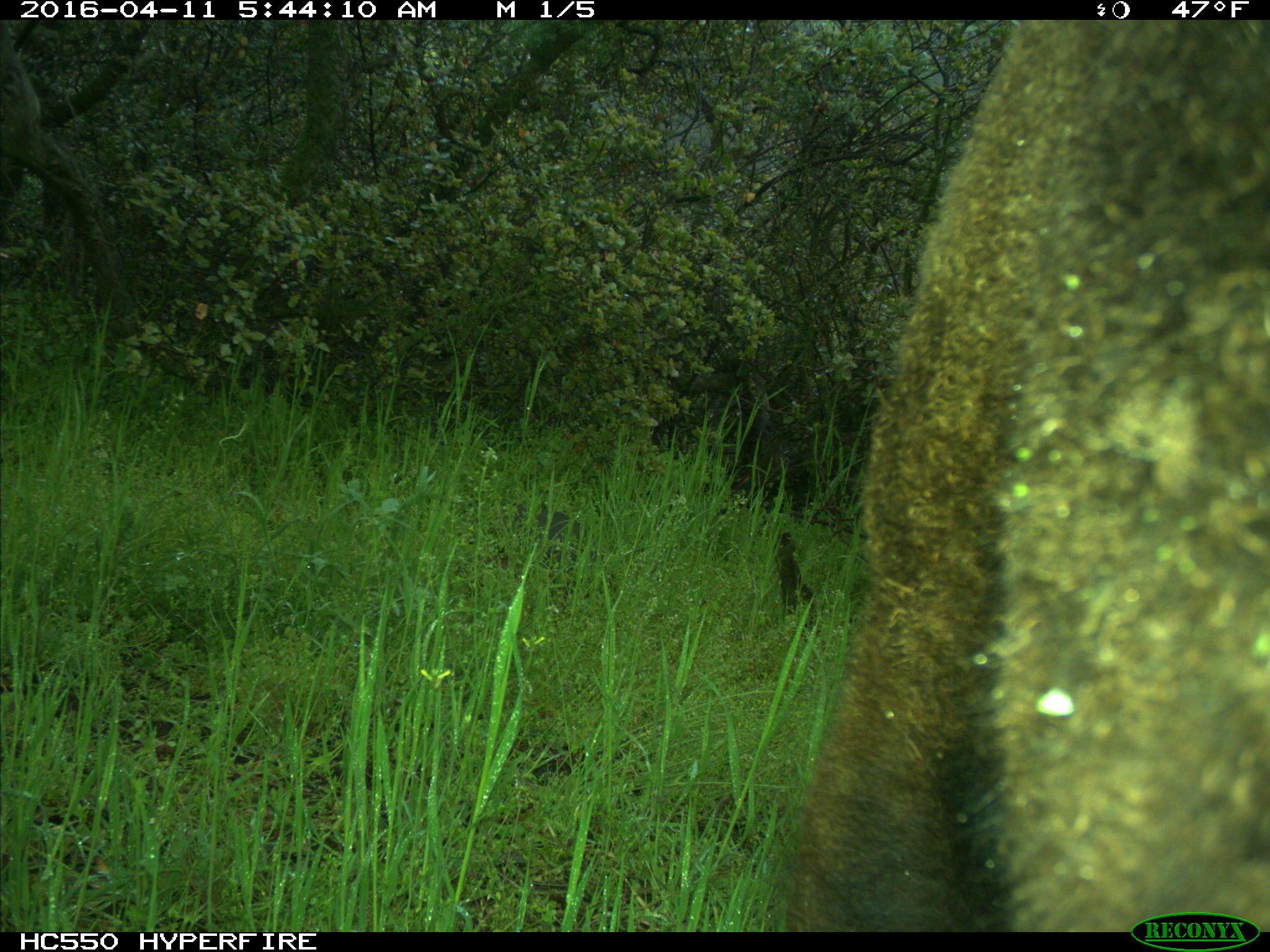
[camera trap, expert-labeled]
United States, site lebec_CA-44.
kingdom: Animalia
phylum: Chordata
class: Mammalia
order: Artiodactyla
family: Bovidae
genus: Bos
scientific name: Bos taurus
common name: domestic cow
Bos taurus (domestic cow).